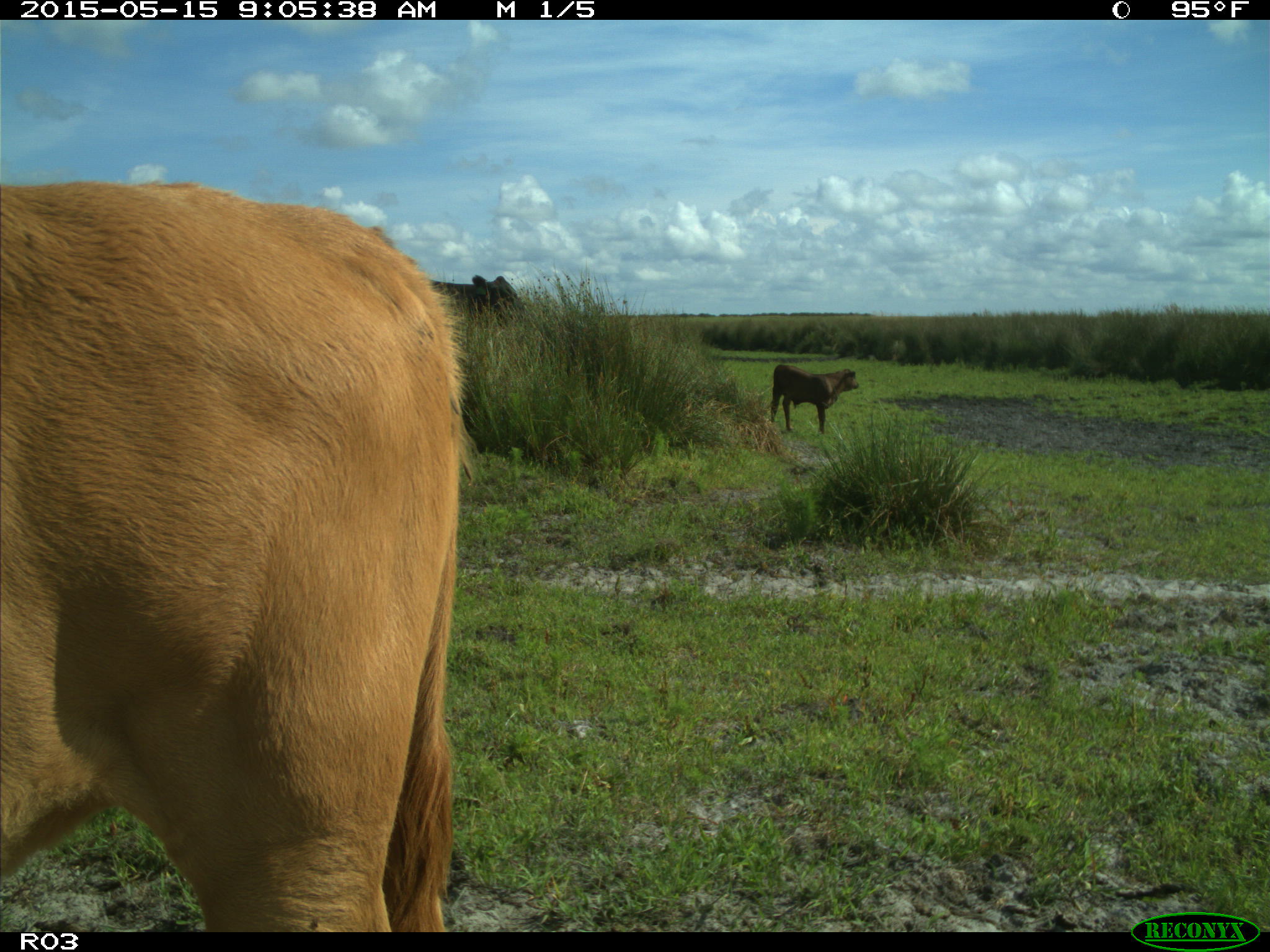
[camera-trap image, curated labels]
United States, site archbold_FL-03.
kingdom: Animalia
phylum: Chordata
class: Mammalia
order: Artiodactyla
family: Bovidae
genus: Bos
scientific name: Bos taurus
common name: domestic cow